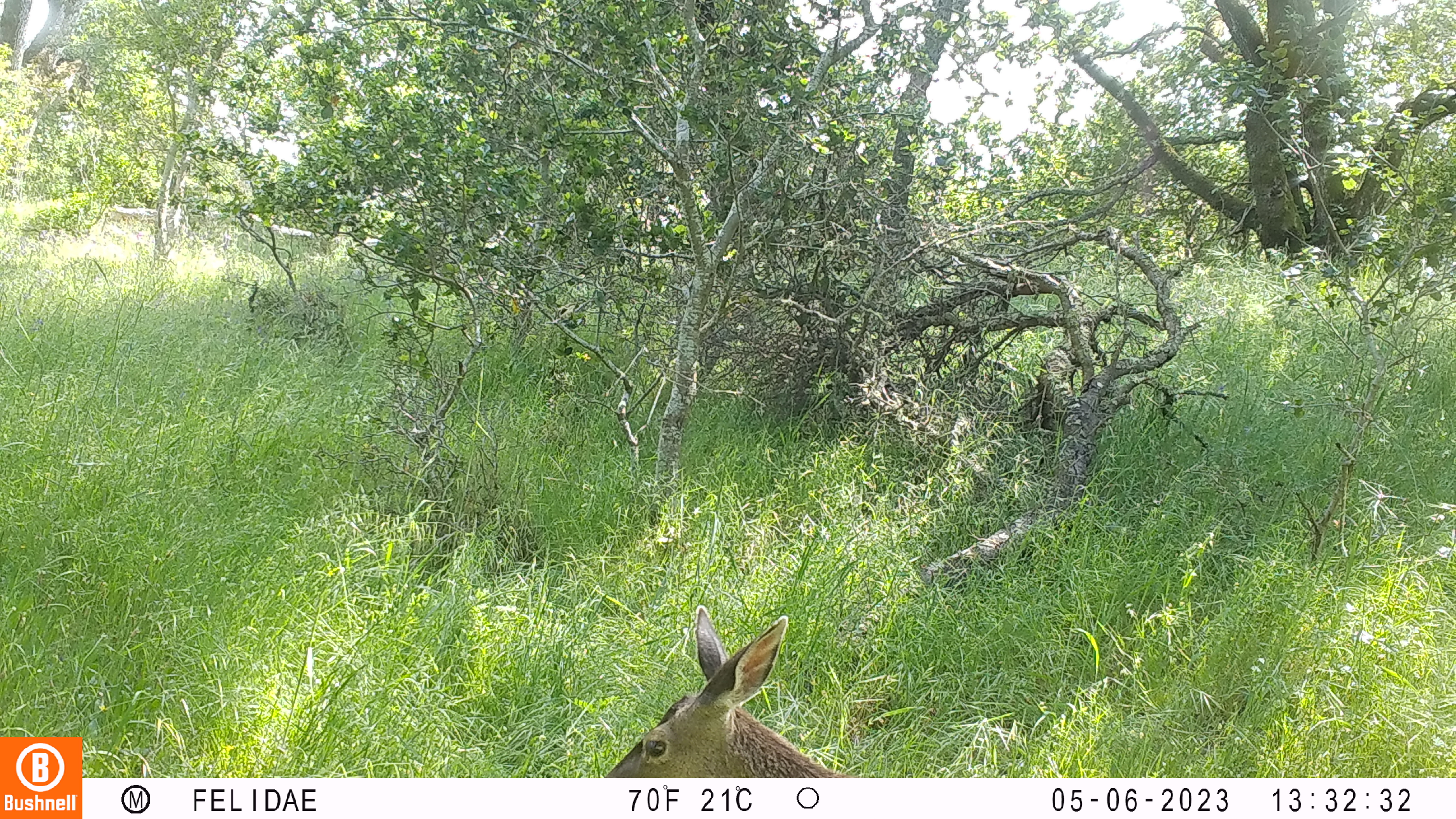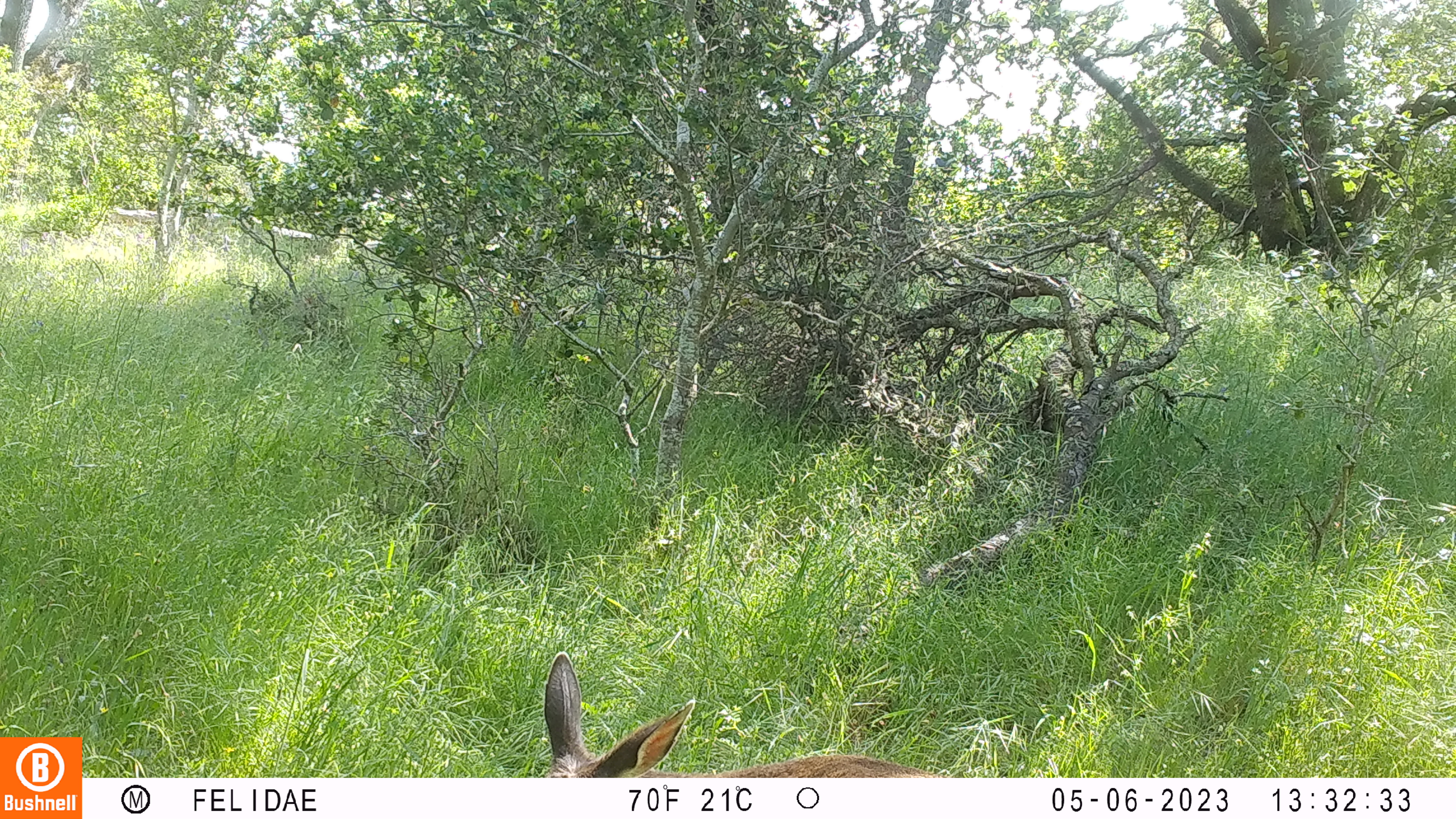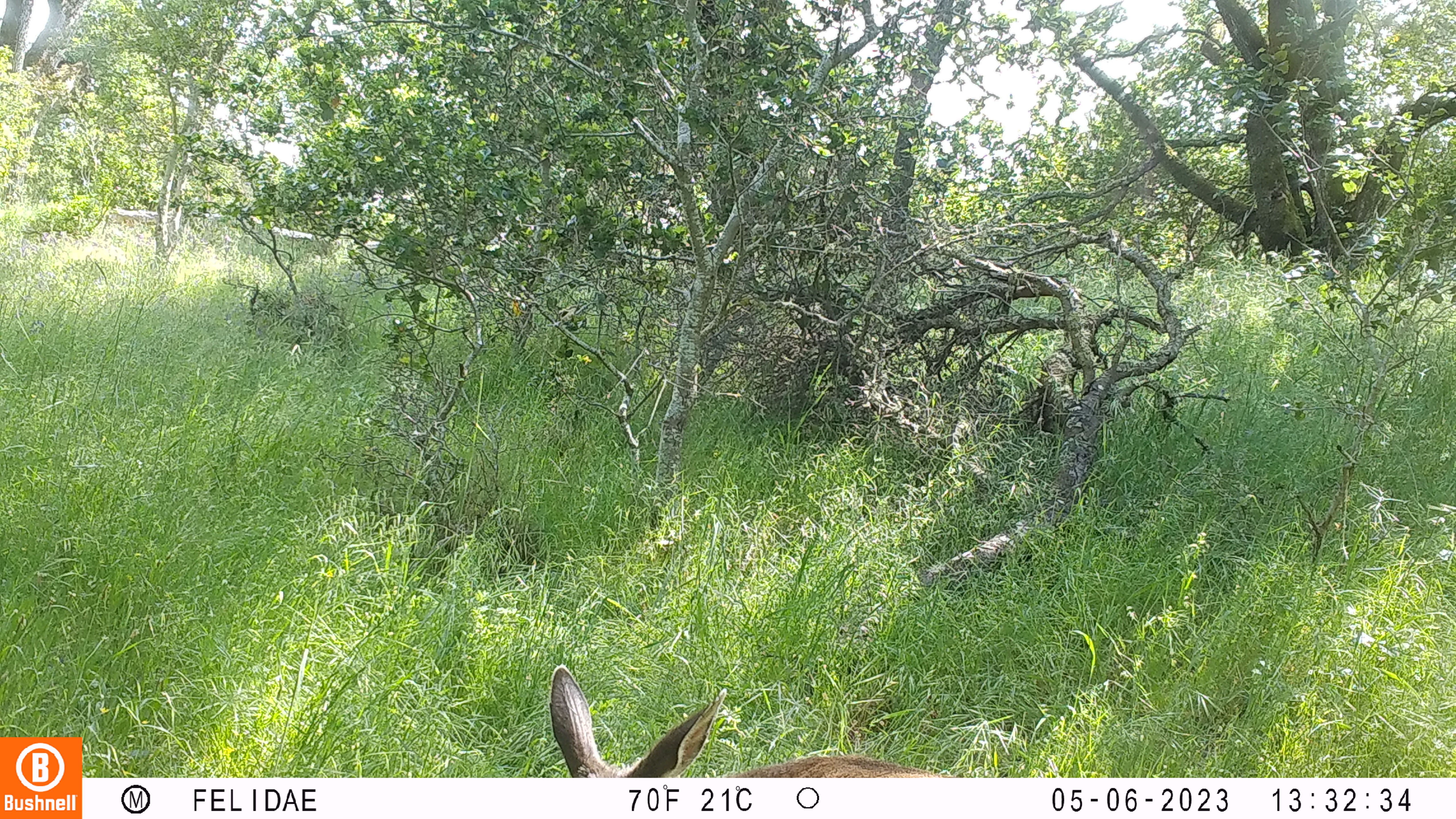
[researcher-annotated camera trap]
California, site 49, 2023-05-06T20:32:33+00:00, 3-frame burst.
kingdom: Animalia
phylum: Chordata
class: Mammalia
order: Artiodactyla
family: Cervidae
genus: Odocoileus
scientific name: Odocoileus hemionus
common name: mule deer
Mule deer (Odocoileus hemionus).